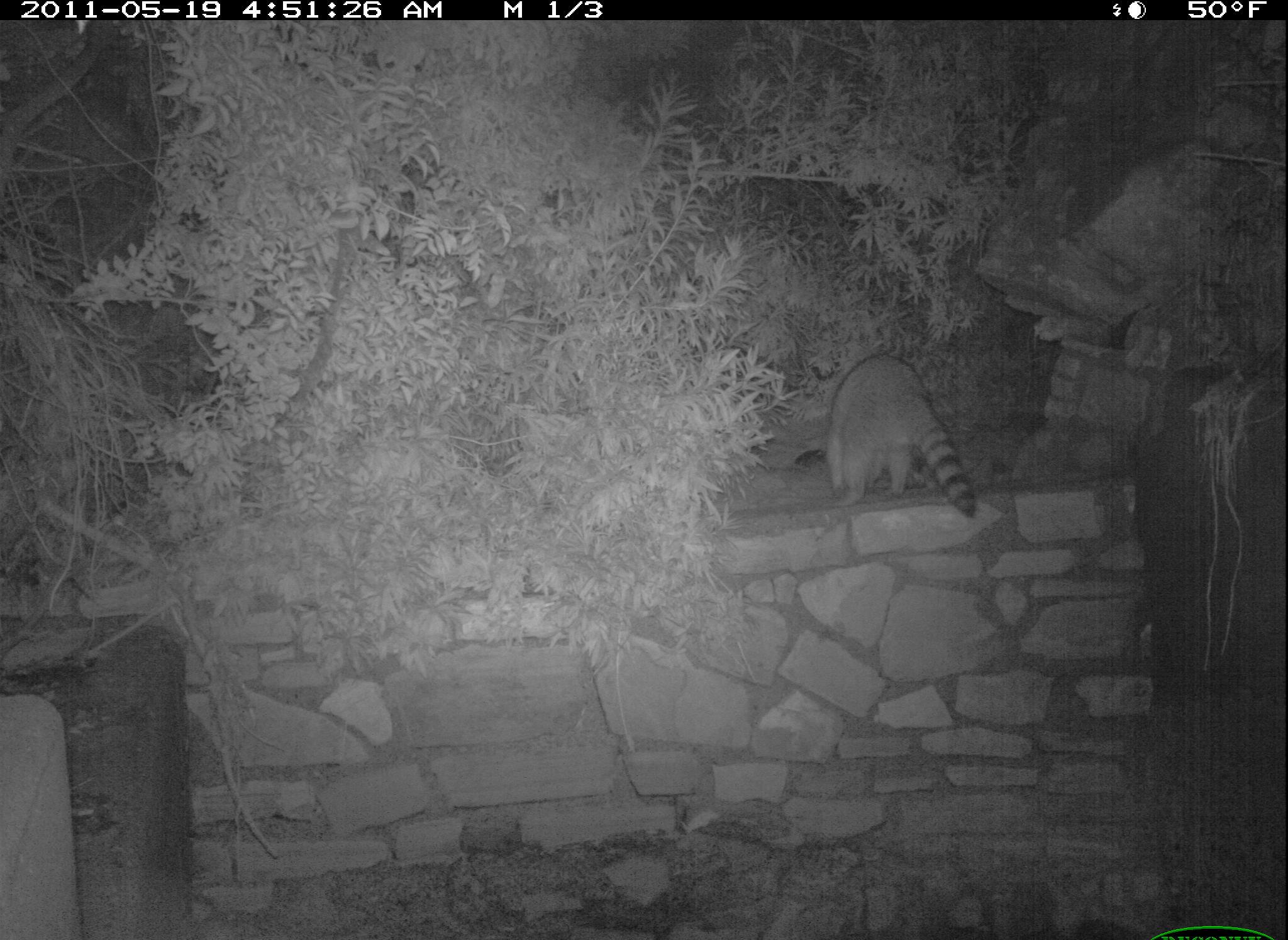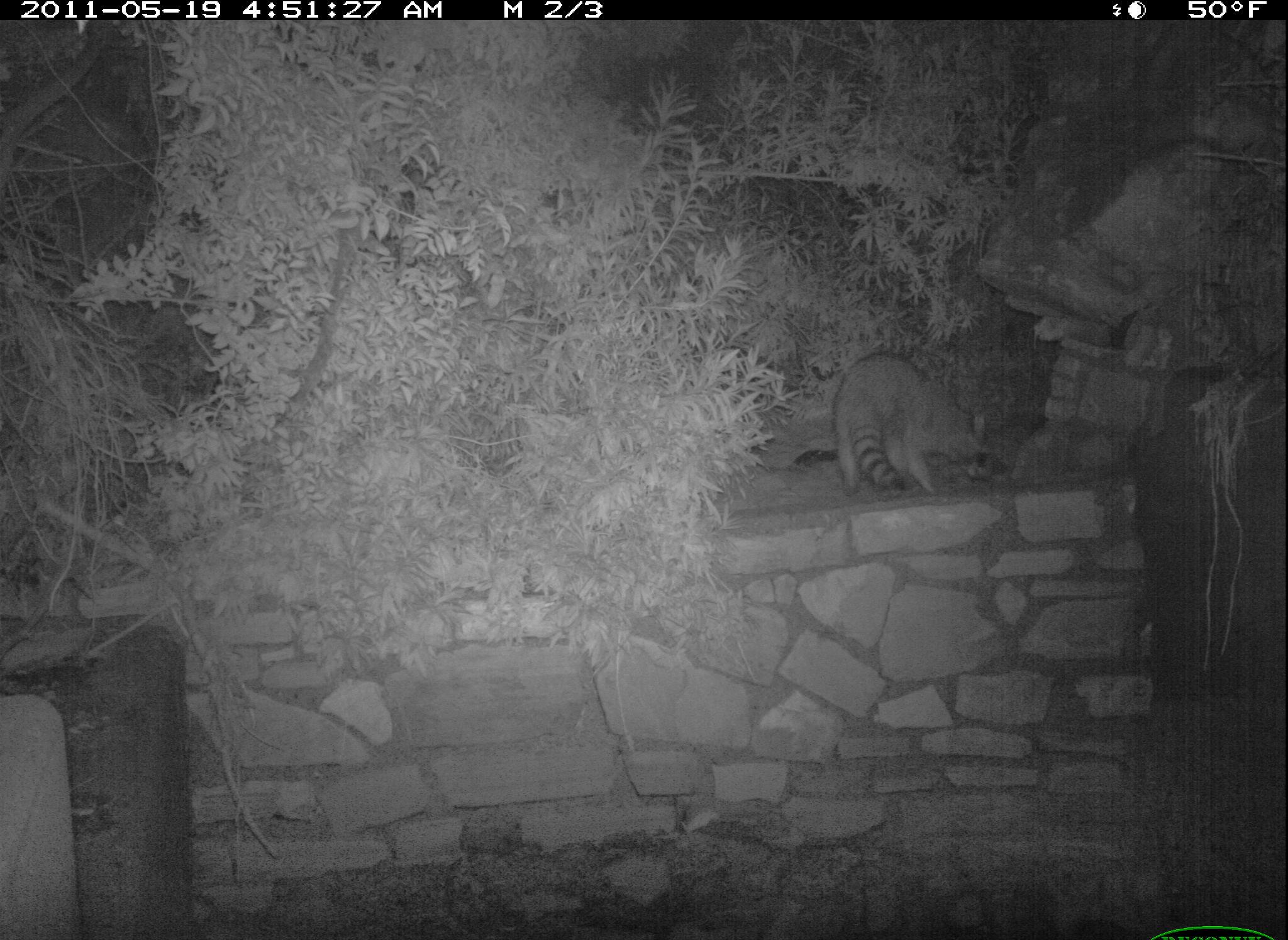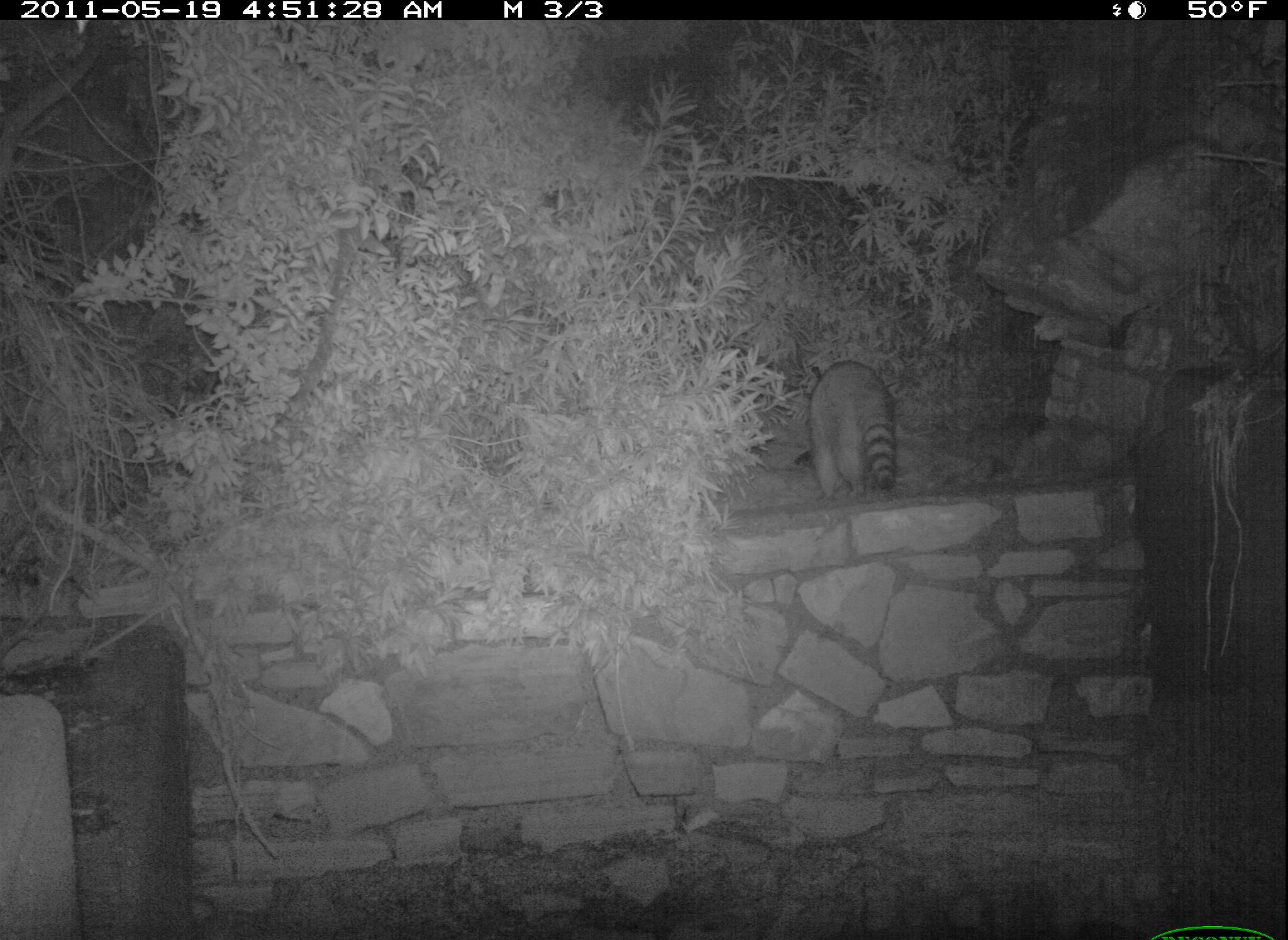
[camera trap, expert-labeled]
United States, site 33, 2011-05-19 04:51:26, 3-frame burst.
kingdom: Animalia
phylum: Chordata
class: Mammalia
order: Carnivora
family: Procyonidae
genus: Procyon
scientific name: Procyon lotor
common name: raccoon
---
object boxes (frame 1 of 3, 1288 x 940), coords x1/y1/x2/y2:
raccoon: 803/350/992/546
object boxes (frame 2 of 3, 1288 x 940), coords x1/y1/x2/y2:
raccoon: 819/331/1021/508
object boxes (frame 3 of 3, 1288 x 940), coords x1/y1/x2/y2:
raccoon: 797/348/914/511